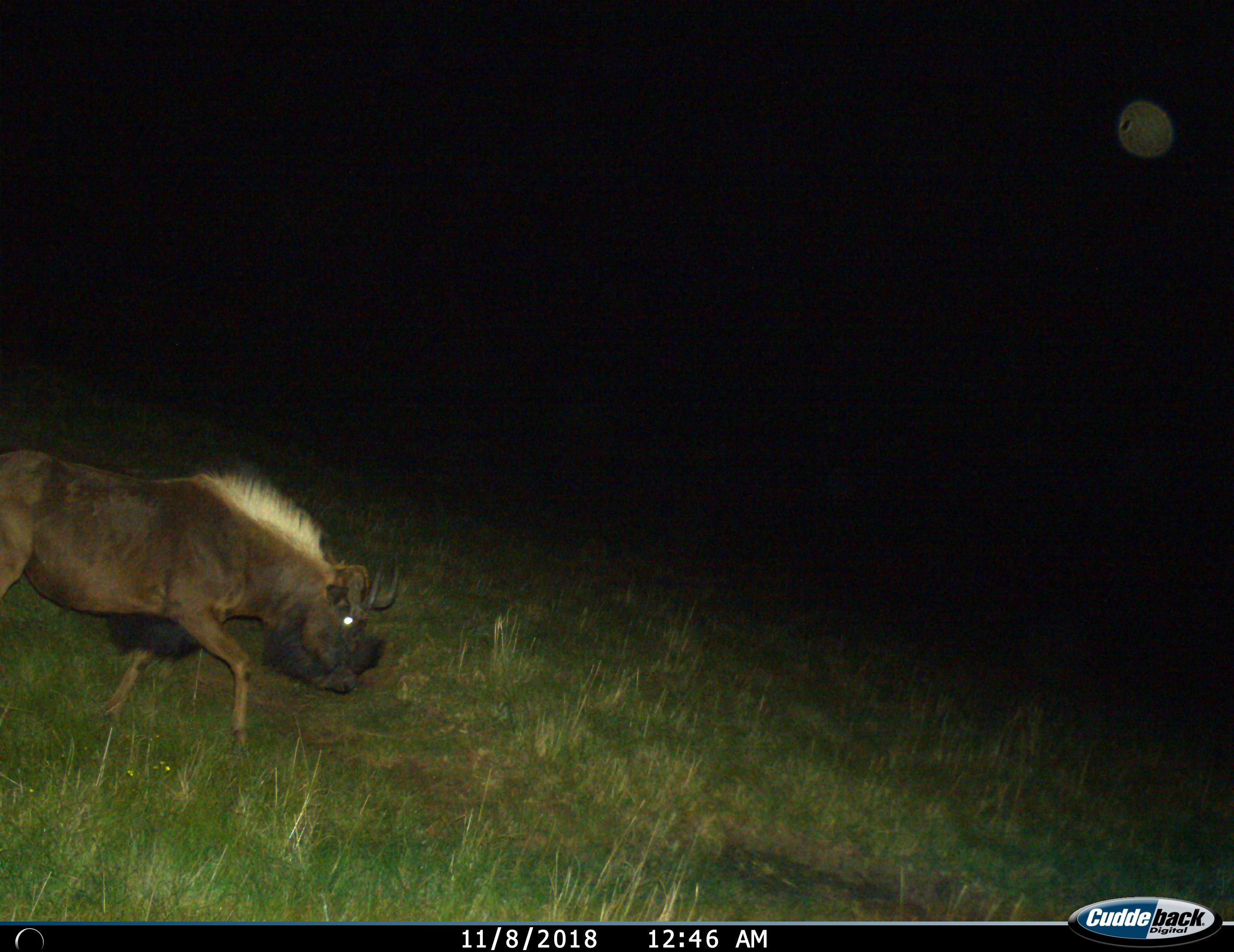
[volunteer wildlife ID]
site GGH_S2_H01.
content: unidentified animal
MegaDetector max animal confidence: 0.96